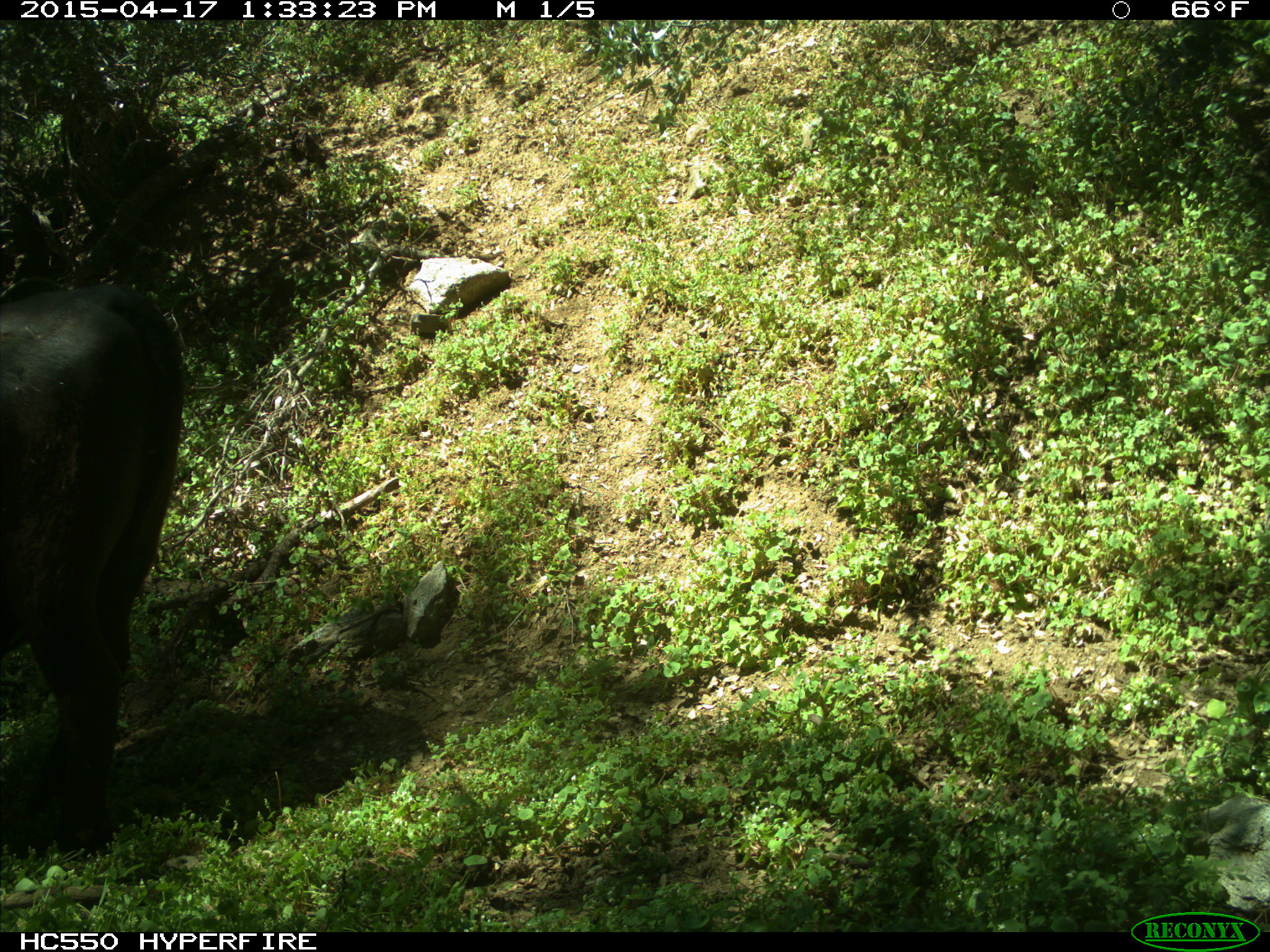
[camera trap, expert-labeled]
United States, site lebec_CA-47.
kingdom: Animalia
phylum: Chordata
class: Mammalia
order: Artiodactyla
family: Bovidae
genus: Bos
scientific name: Bos taurus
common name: domestic cow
Bos taurus (domestic cow).